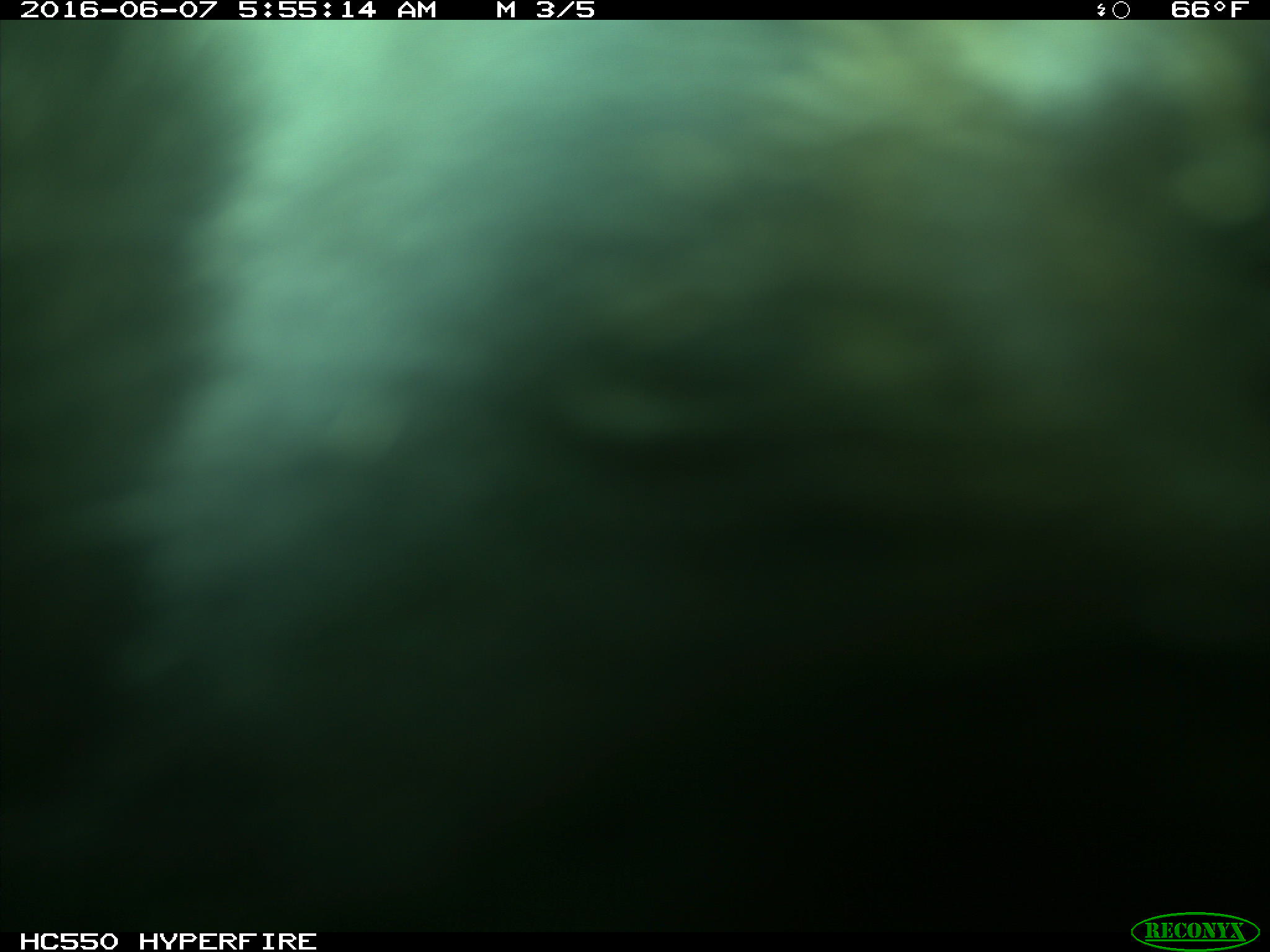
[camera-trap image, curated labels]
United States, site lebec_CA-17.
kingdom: Animalia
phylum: Chordata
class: Mammalia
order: Artiodactyla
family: Bovidae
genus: Bos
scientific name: Bos taurus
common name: domestic cow